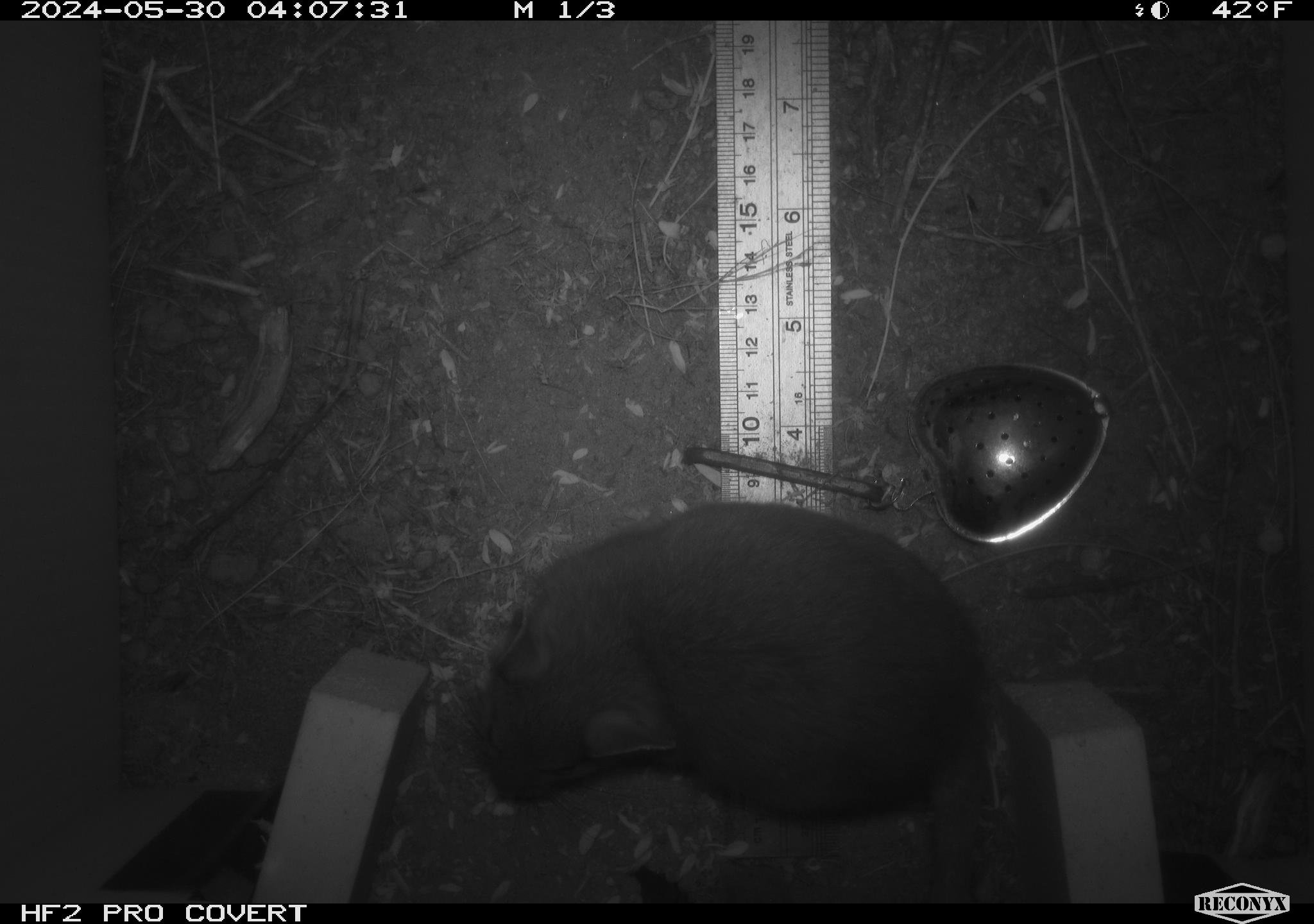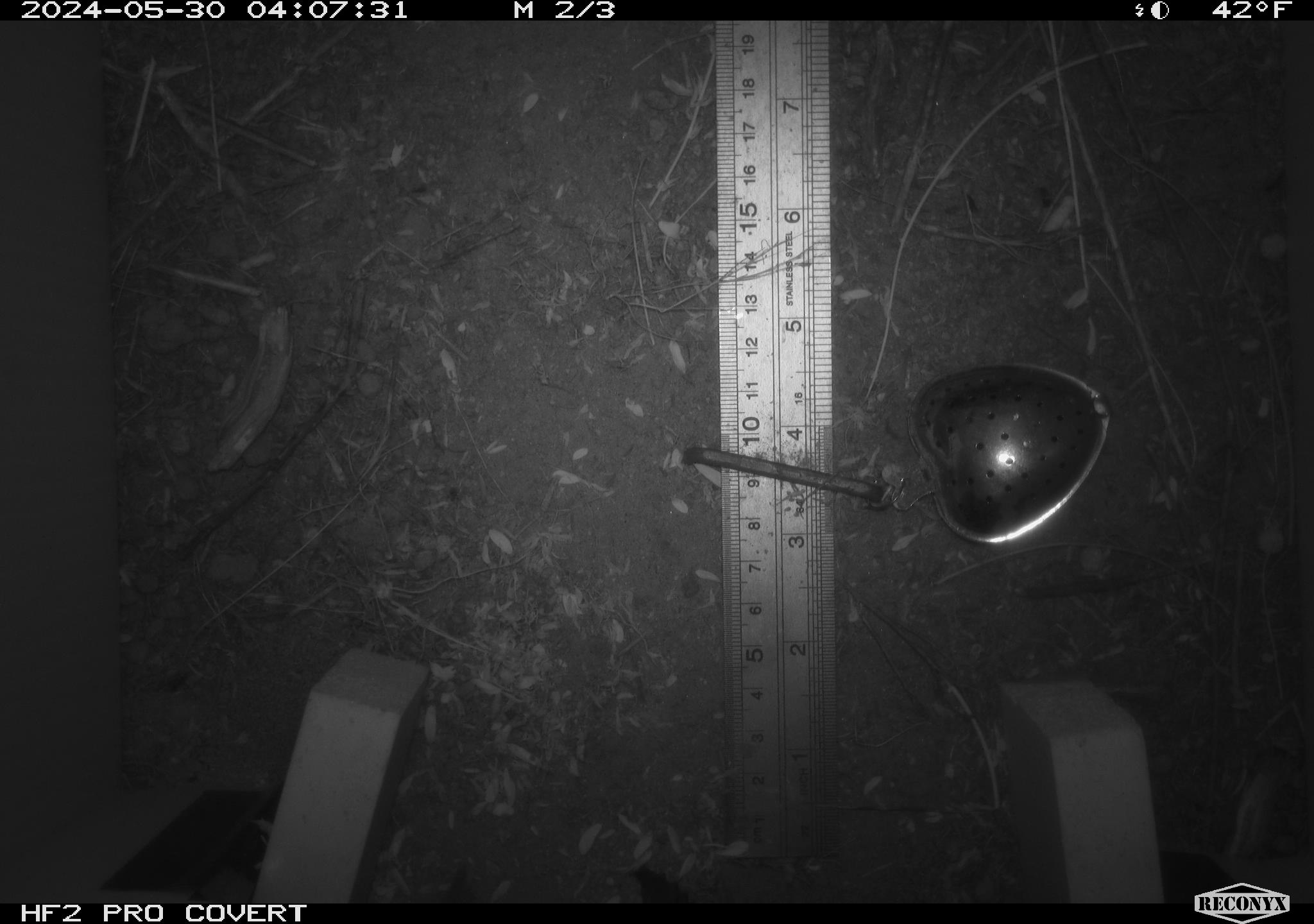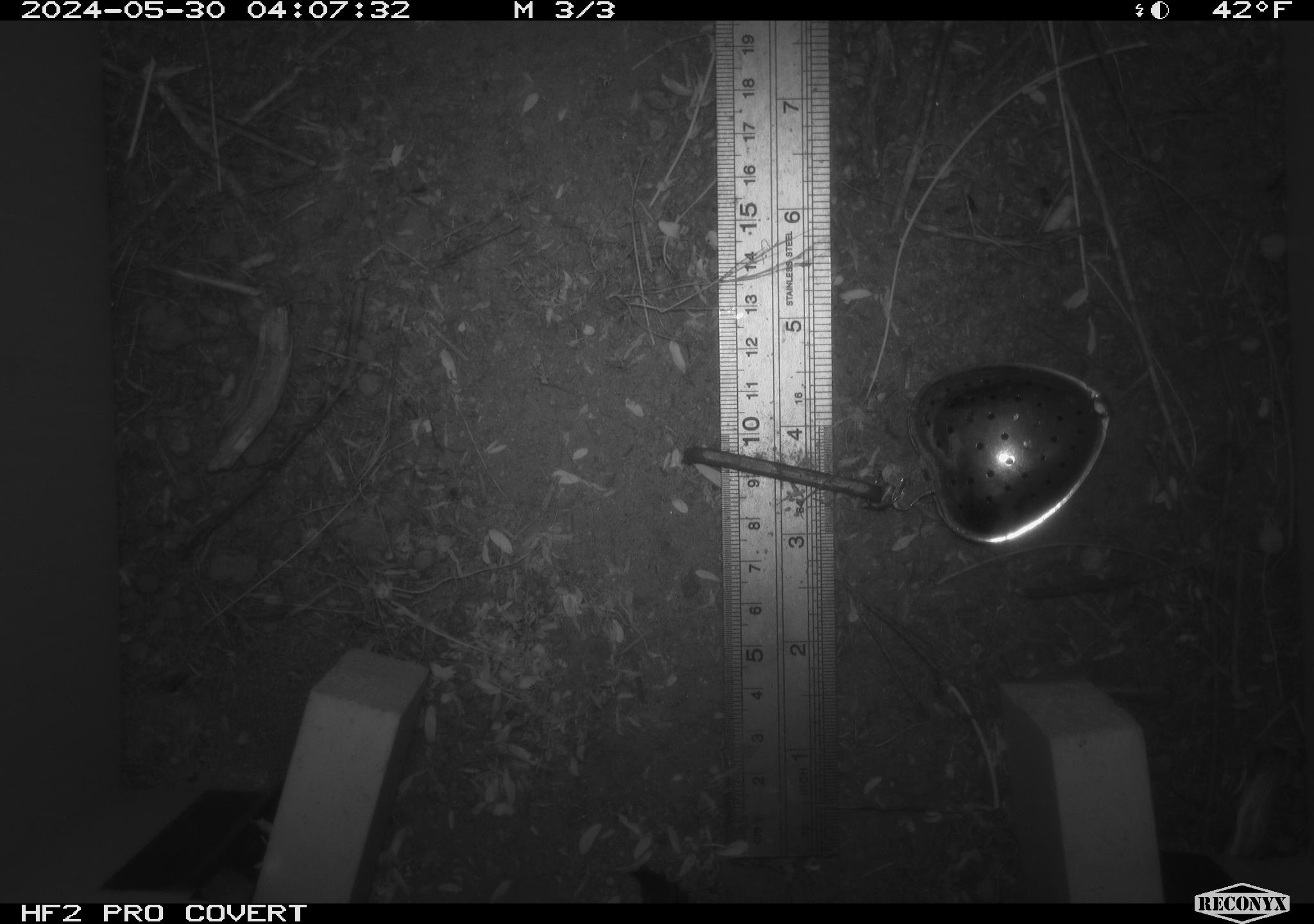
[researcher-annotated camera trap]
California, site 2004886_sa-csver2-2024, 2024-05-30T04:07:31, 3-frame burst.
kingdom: Animalia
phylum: Chordata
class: Mammalia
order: Rodentia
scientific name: Rodentia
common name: rodent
Rodent (Rodentia).